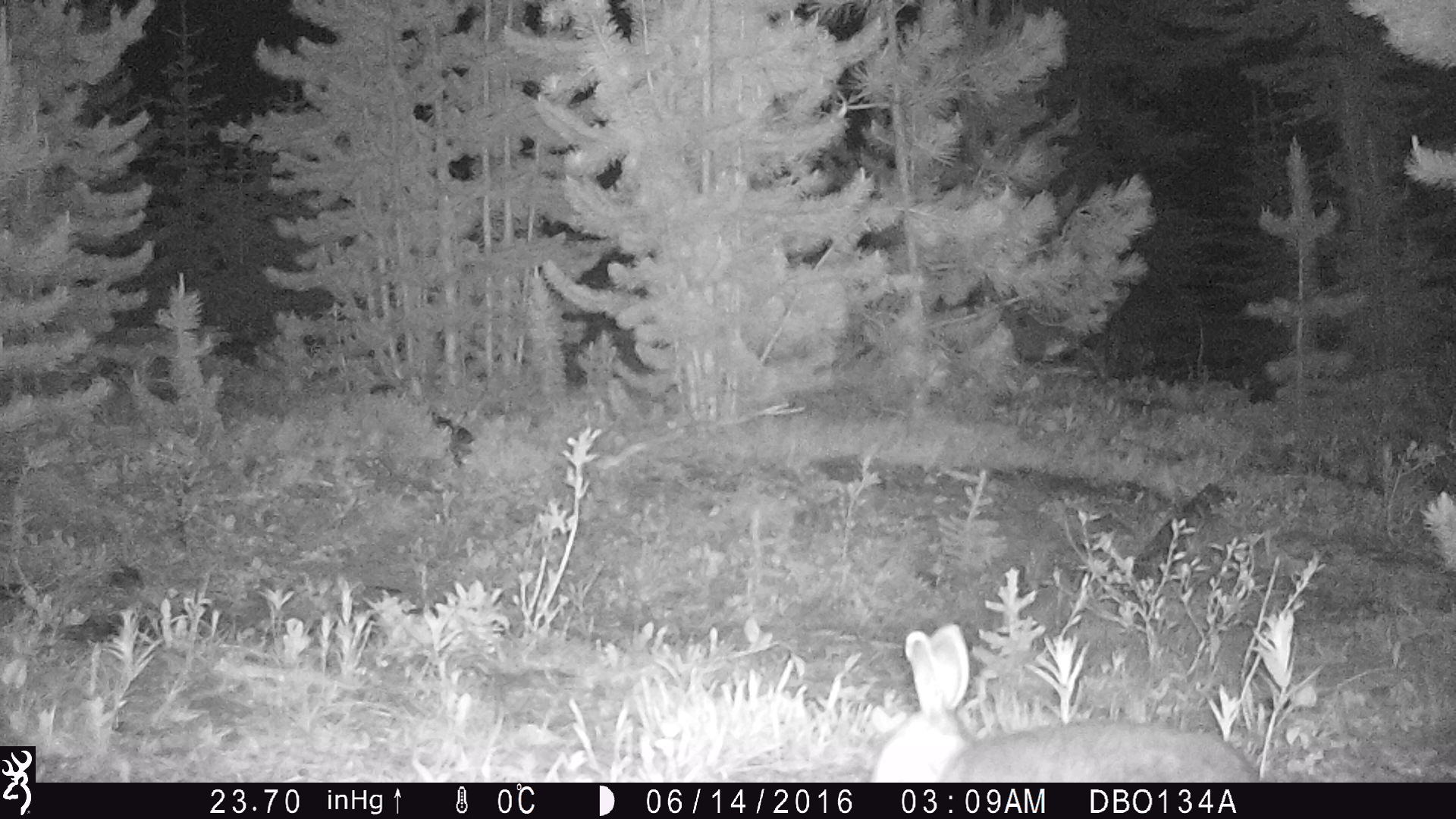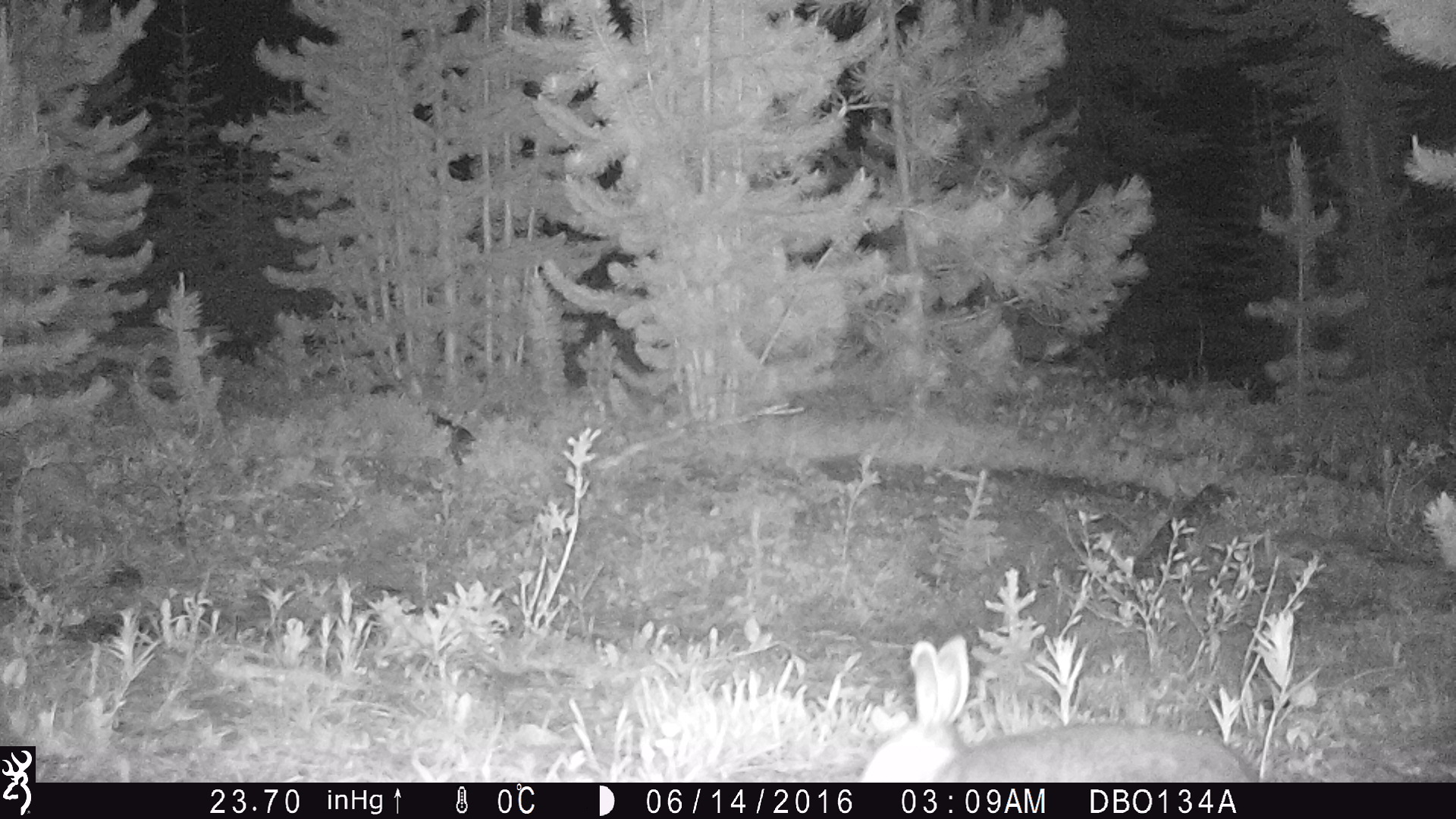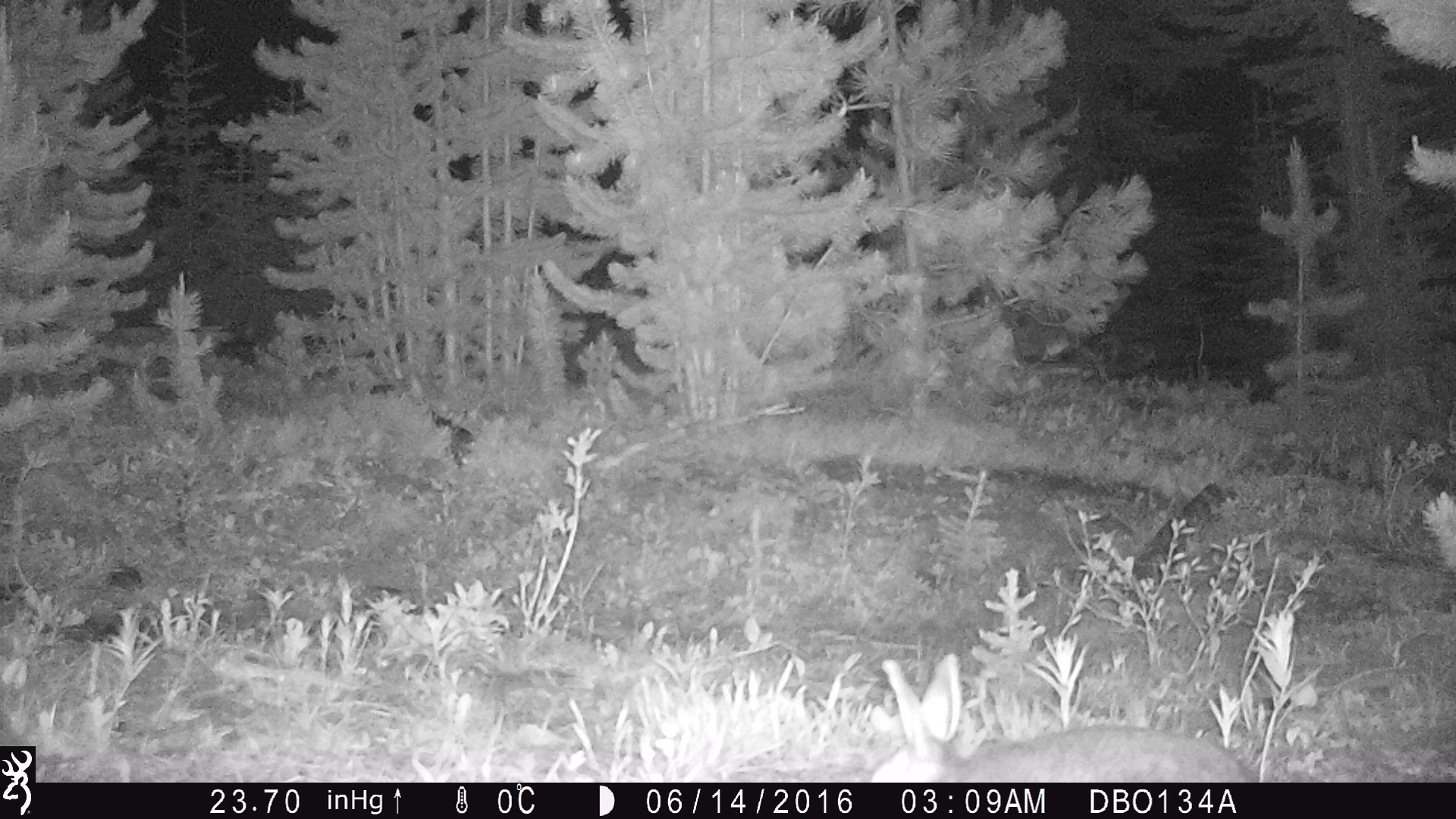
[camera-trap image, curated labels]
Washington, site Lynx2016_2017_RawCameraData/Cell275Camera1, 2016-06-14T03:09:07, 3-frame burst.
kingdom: Animalia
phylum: Chordata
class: Mammalia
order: Lagomorpha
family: Leporidae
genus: Lepus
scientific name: Lepus americanus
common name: snowshoe hare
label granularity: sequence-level